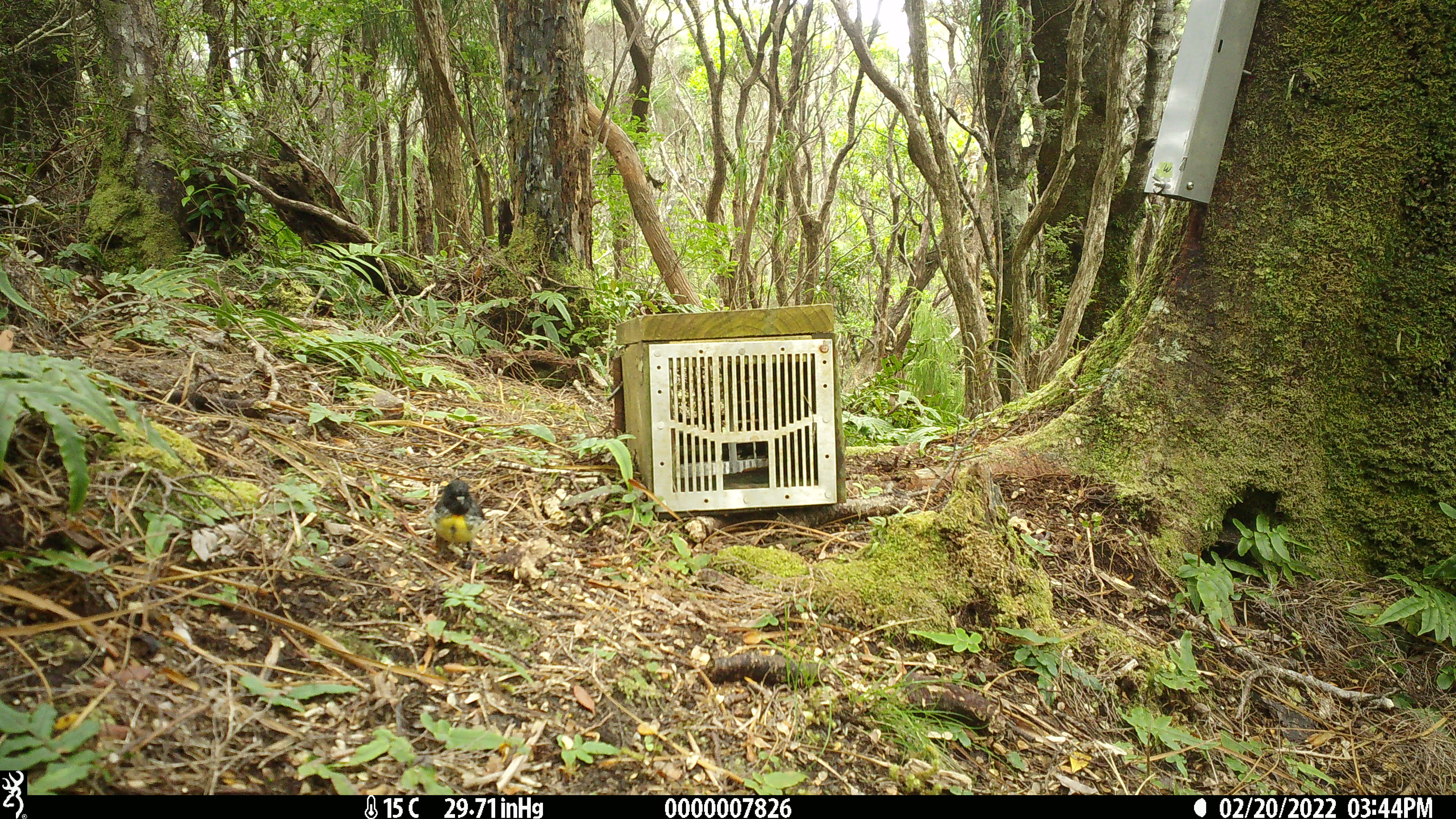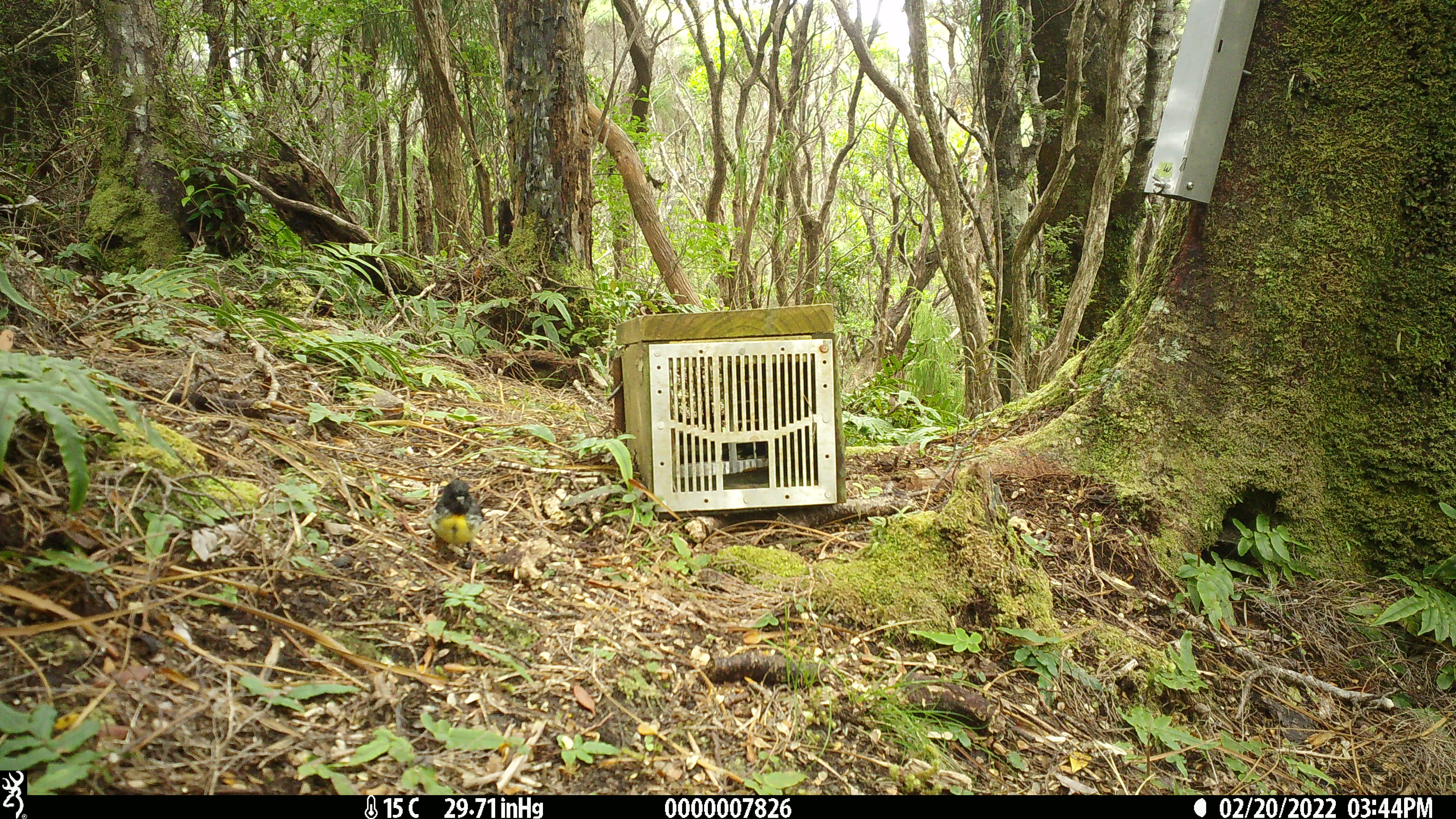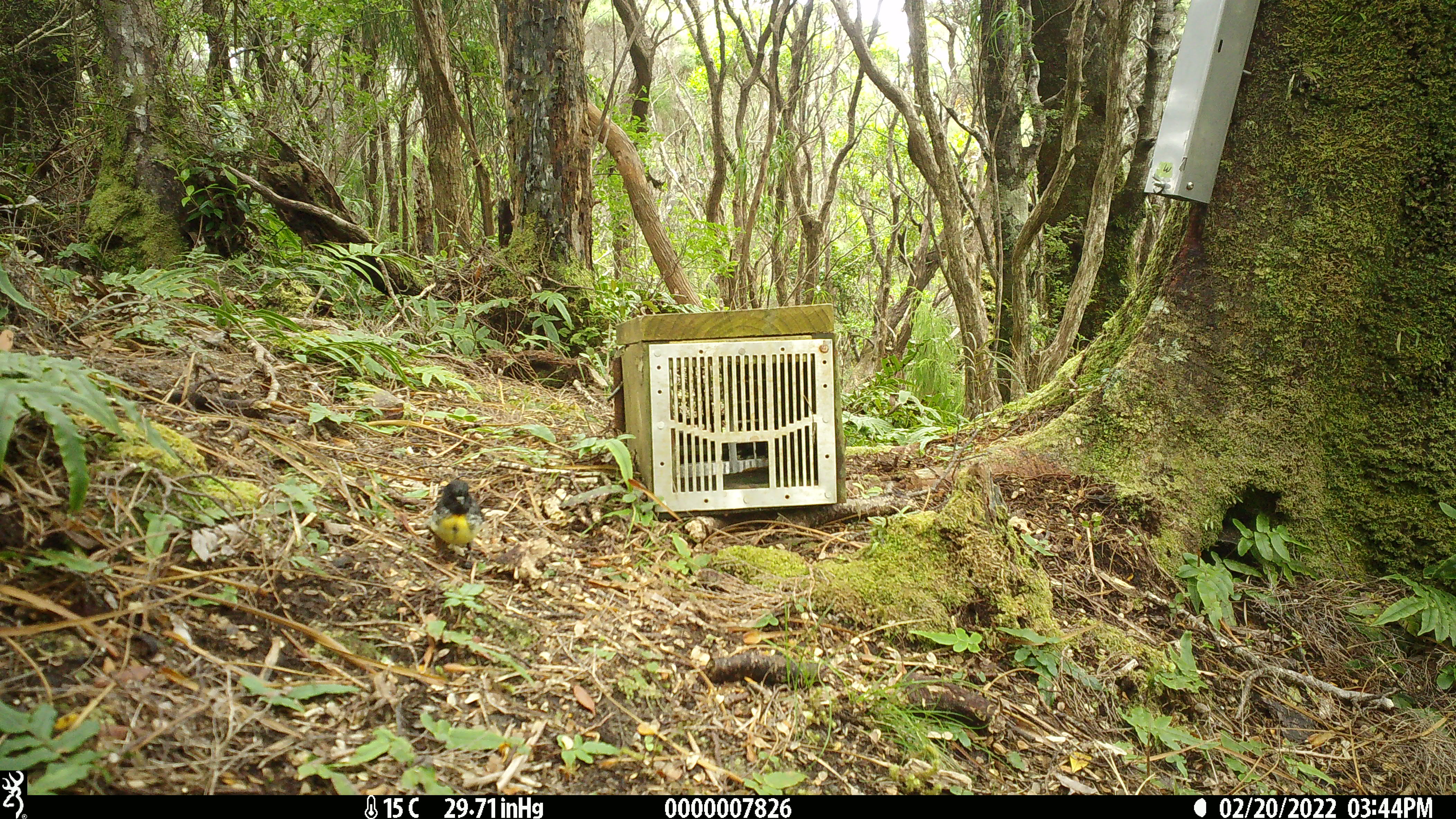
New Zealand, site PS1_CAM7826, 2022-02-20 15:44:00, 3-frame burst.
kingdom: Animalia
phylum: Chordata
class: Aves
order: Passeriformes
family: Petroicidae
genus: Petroica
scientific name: Petroica macrocephala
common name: tomtit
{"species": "tomtit (Petroica macrocephala)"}